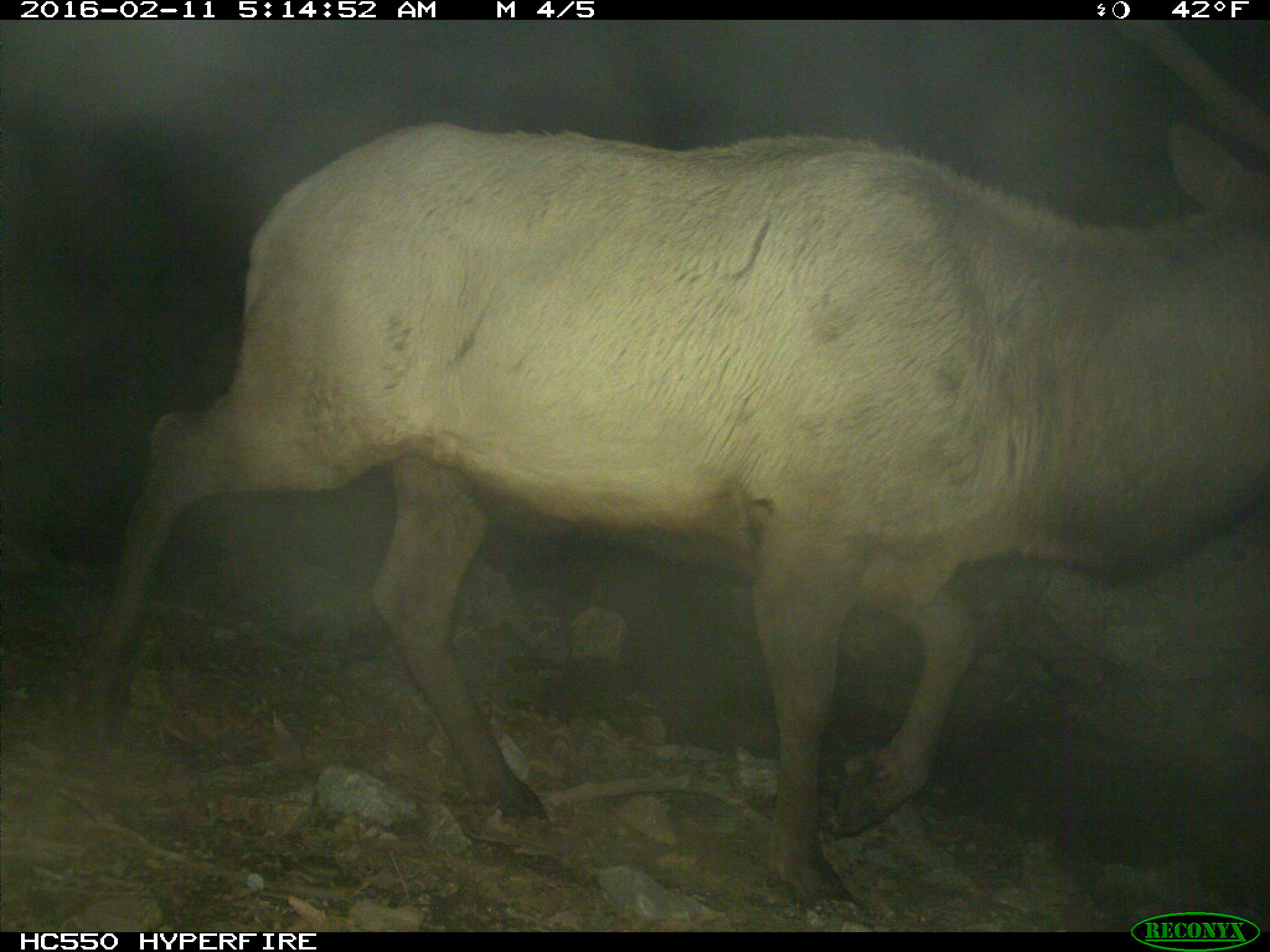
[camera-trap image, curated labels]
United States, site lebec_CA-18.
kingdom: Animalia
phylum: Chordata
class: Mammalia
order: Artiodactyla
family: Cervidae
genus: Cervus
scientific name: Cervus canadensis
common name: elk